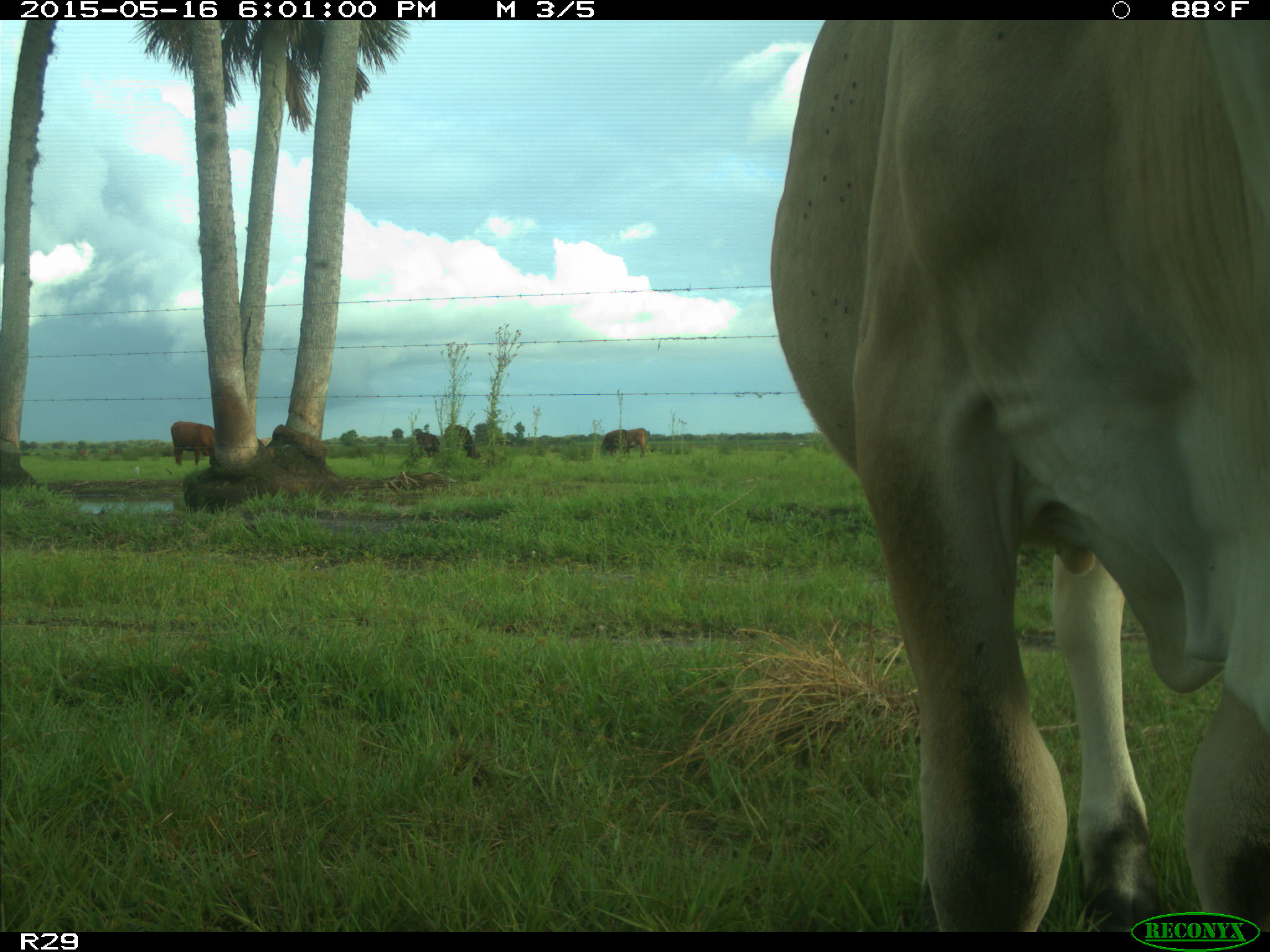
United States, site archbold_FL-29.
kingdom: Animalia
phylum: Chordata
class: Mammalia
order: Artiodactyla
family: Bovidae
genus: Bos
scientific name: Bos taurus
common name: domestic cow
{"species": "Bos taurus (domestic cow)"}